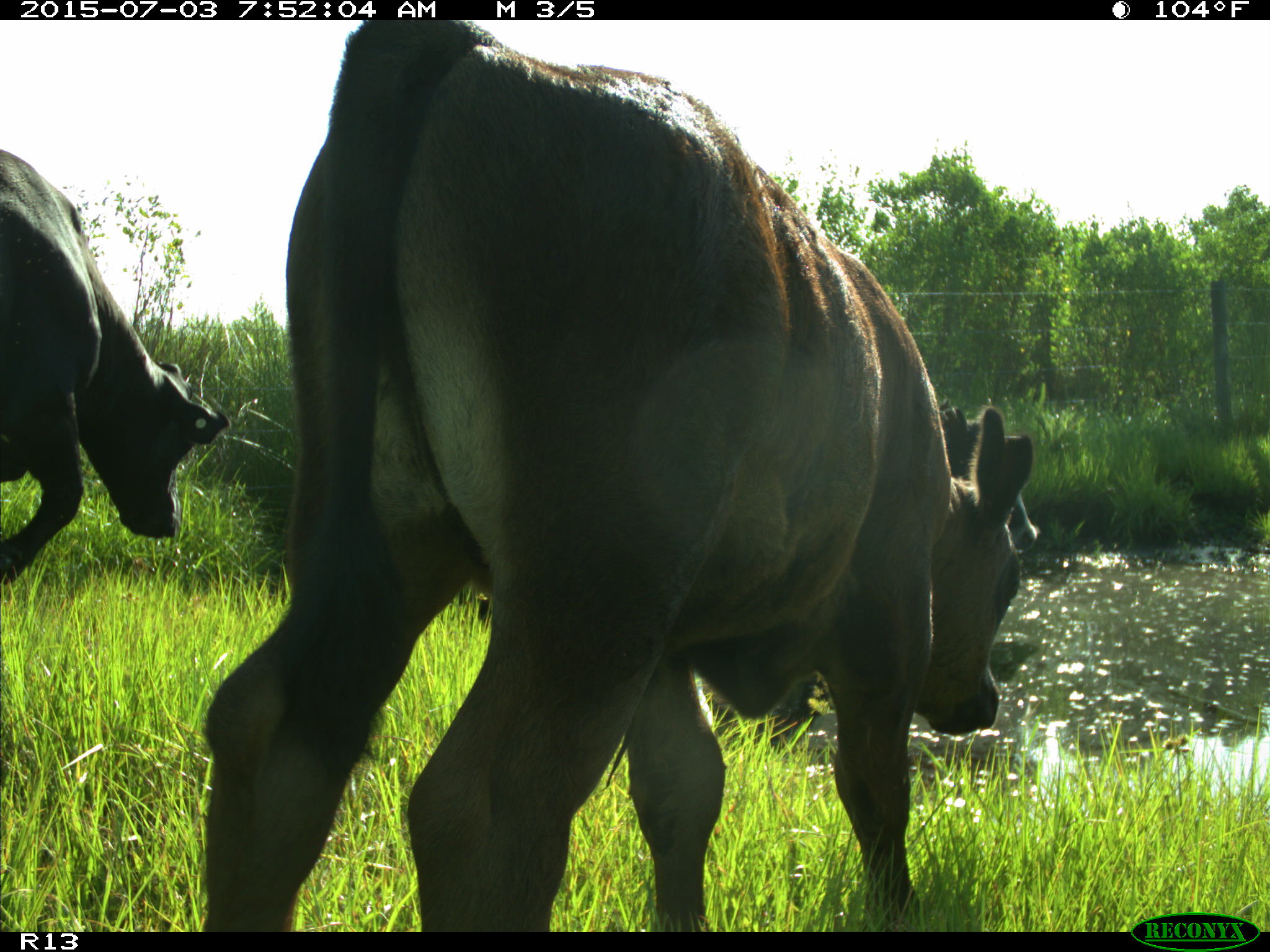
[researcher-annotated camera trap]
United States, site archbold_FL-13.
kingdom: Animalia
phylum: Chordata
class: Mammalia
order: Artiodactyla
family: Bovidae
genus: Bos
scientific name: Bos taurus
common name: domestic cow